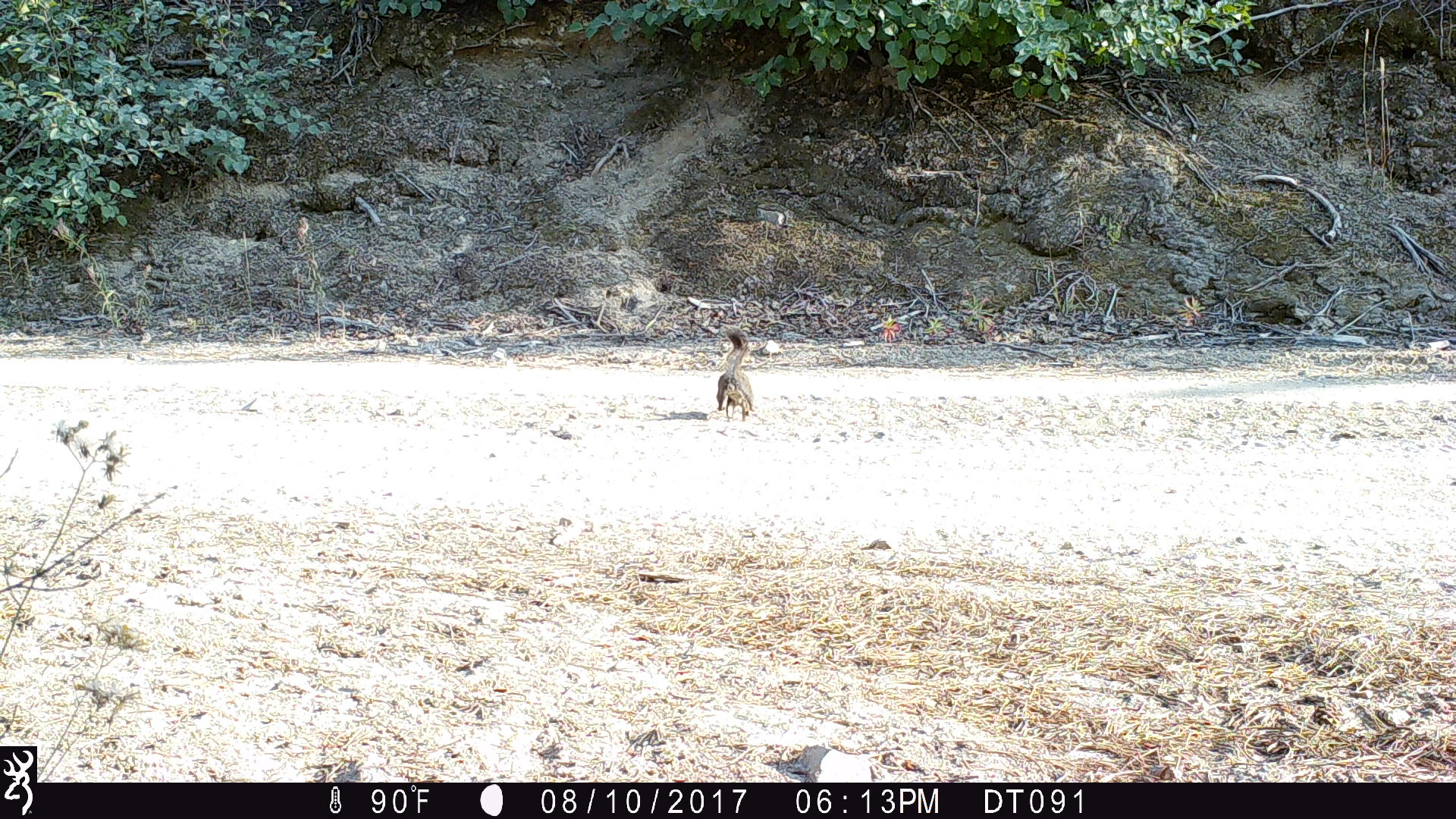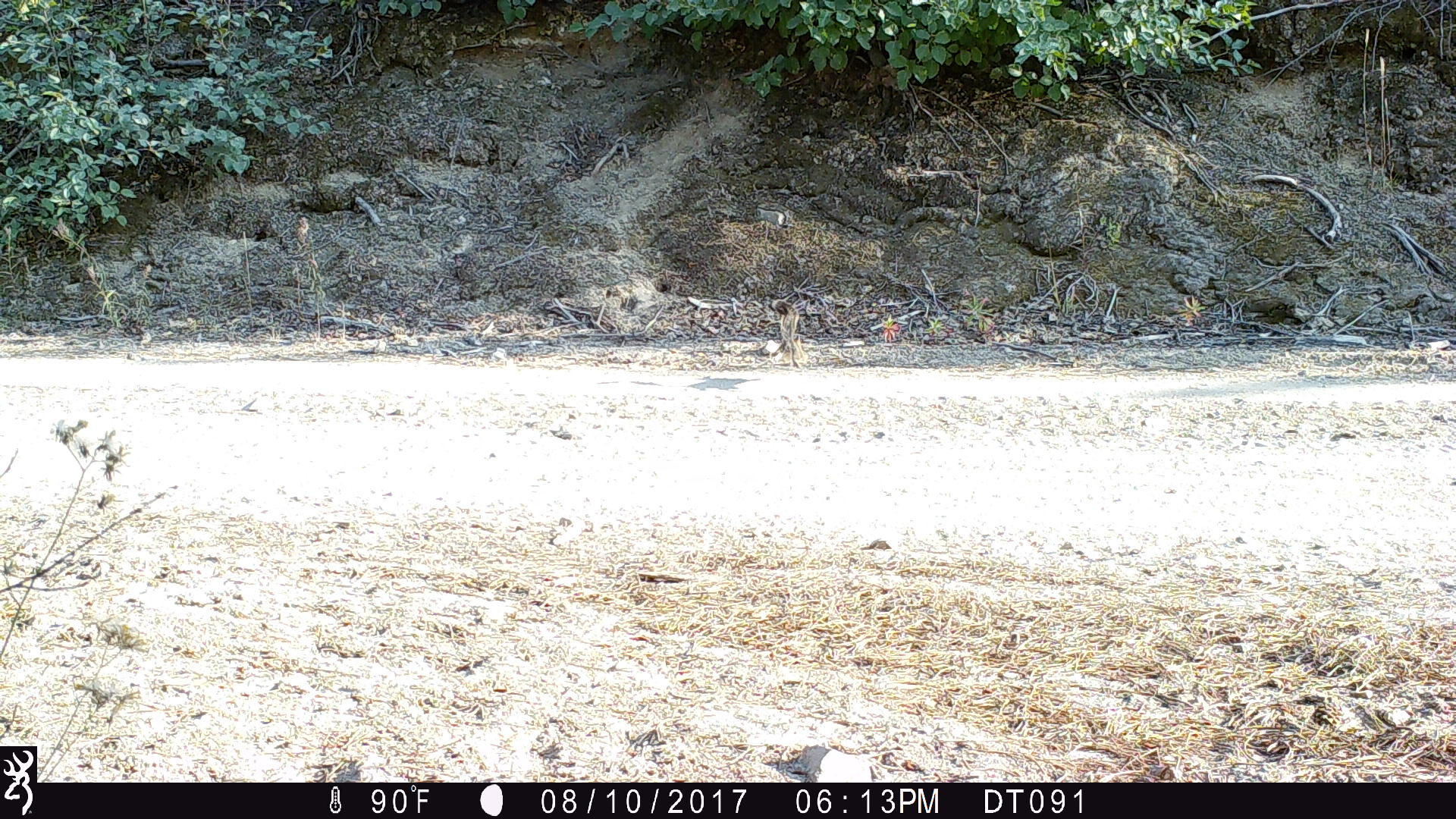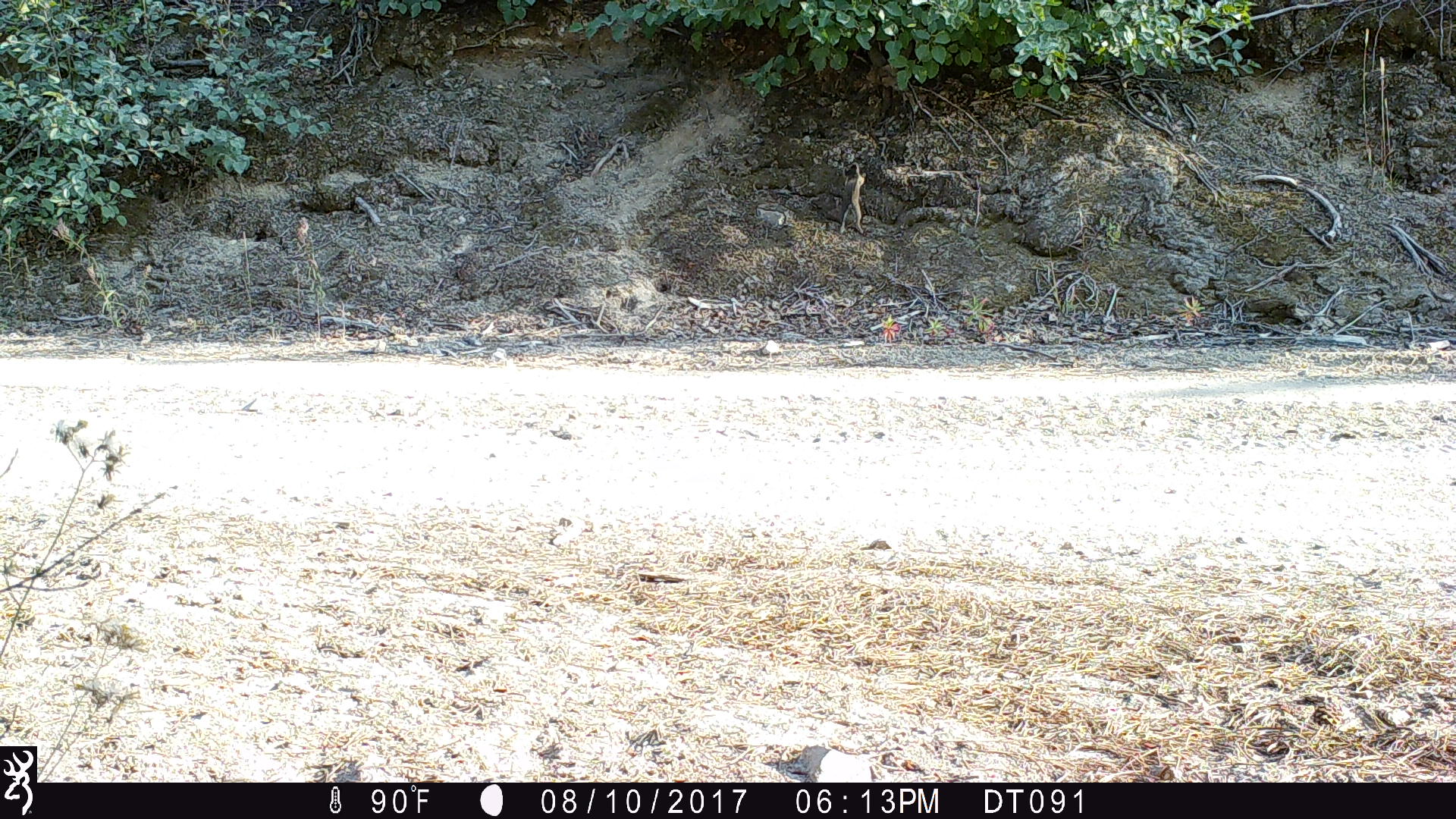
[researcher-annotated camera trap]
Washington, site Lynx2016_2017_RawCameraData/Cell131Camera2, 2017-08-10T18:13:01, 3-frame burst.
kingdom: Animalia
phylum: Chordata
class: Mammalia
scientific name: Mammalia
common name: small mammal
Small mammal (Mammalia). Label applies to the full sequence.